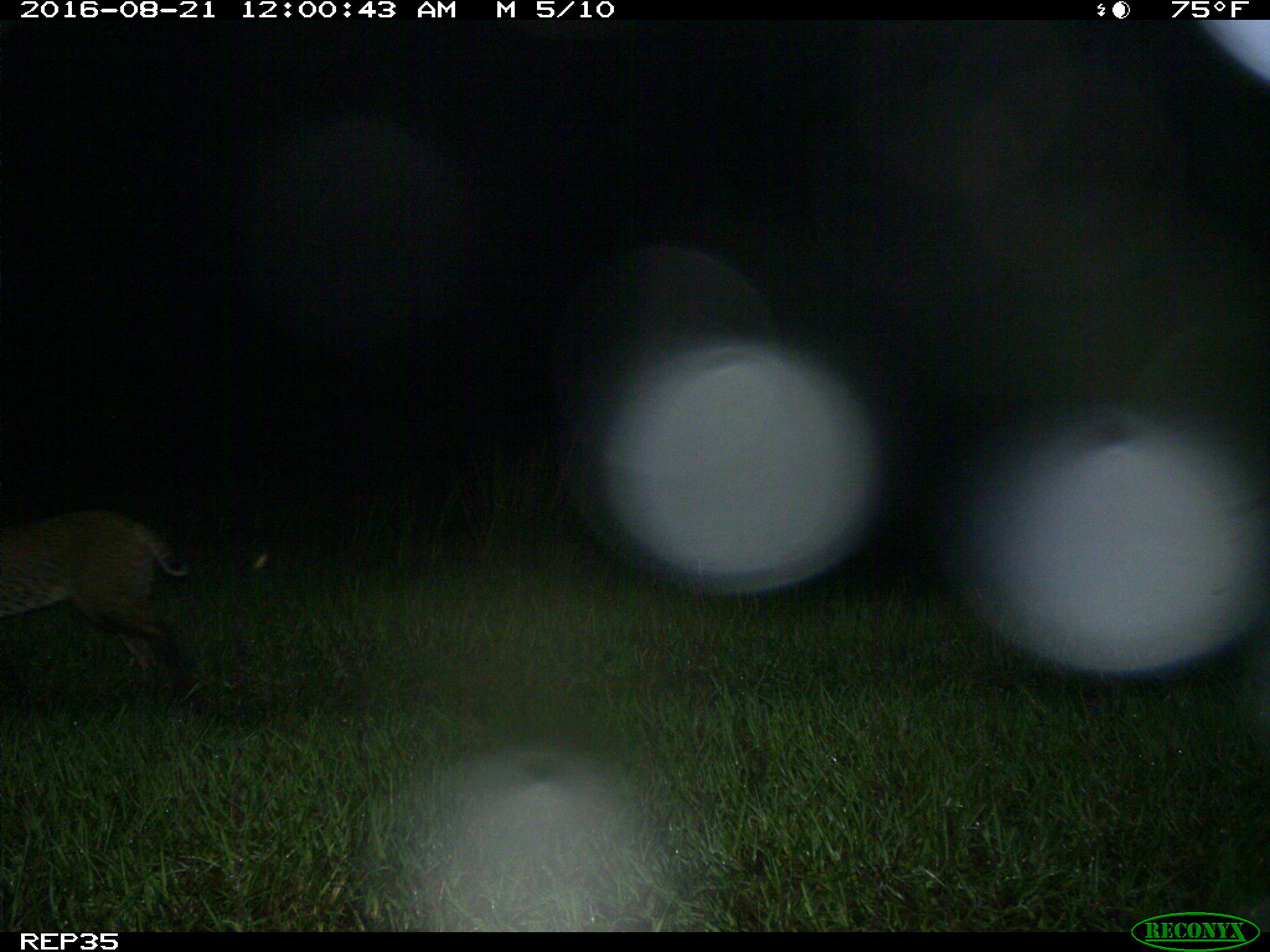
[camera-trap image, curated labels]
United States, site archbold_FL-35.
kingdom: Animalia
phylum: Chordata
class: Mammalia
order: Carnivora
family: Felidae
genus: Lynx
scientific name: Lynx rufus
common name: bobcat